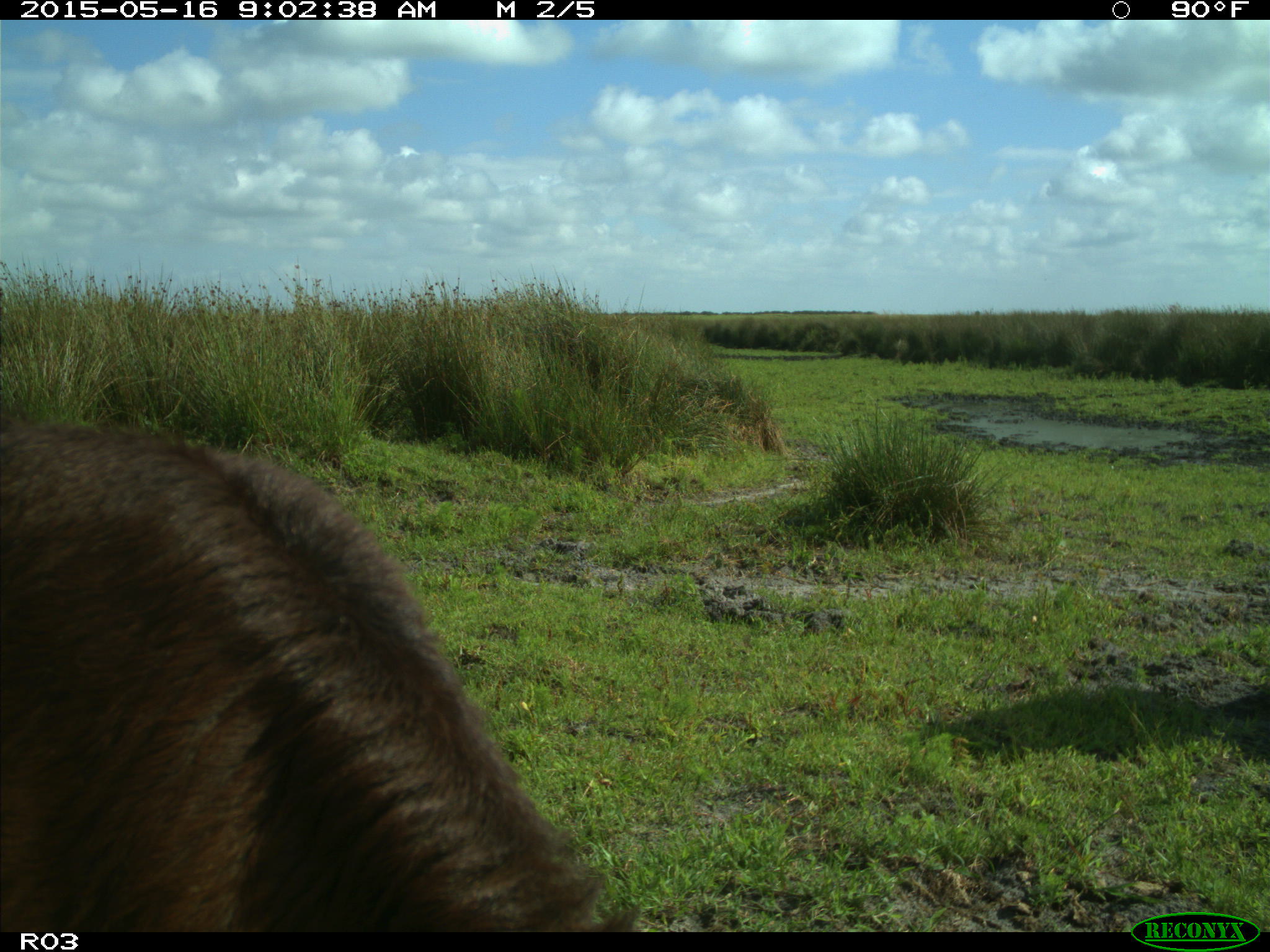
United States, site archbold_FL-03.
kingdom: Animalia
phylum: Chordata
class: Mammalia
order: Artiodactyla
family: Bovidae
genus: Bos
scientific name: Bos taurus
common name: domestic cow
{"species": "Bos taurus (domestic cow)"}